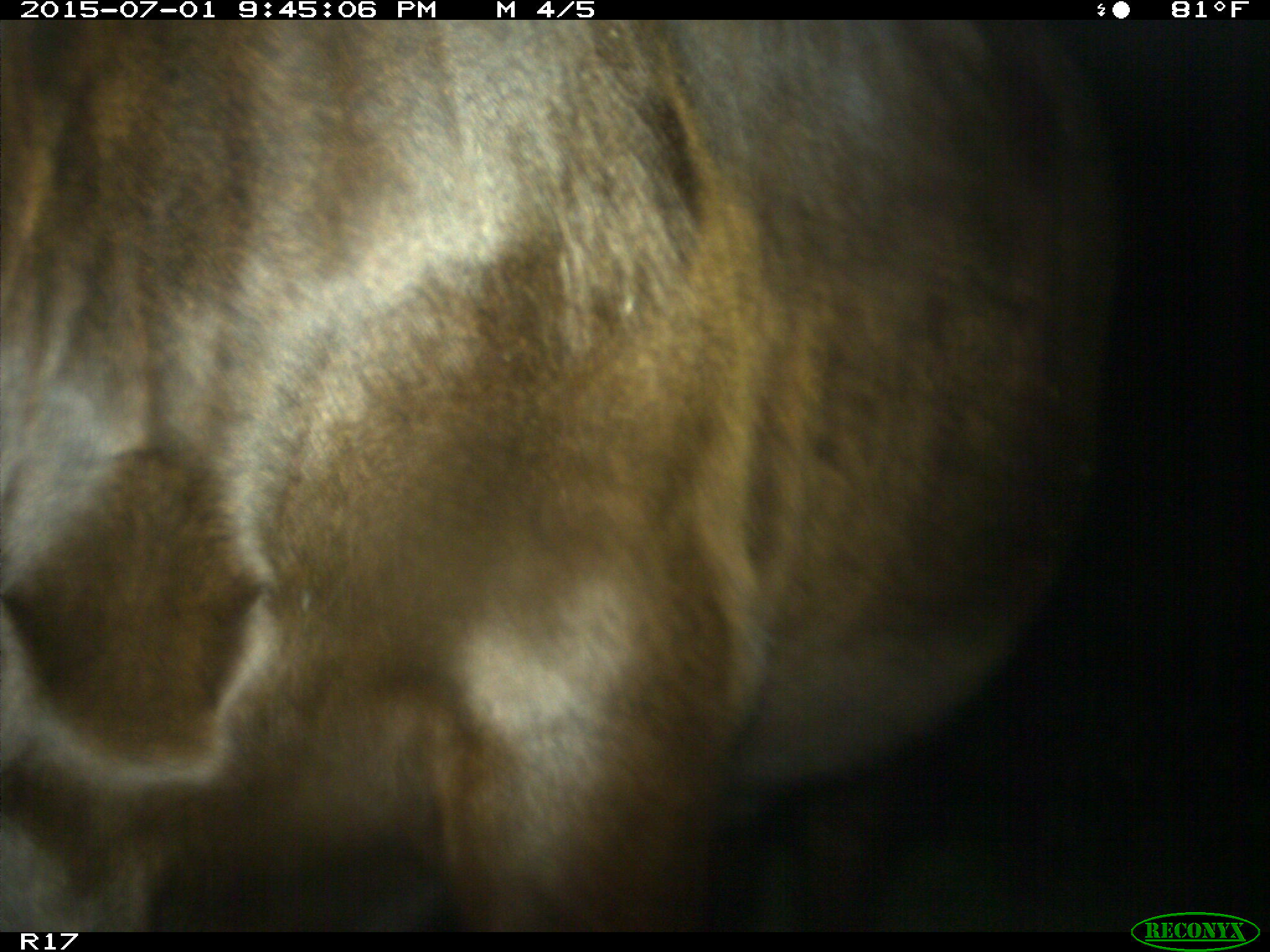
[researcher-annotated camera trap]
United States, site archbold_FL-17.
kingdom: Animalia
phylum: Chordata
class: Mammalia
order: Artiodactyla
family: Bovidae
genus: Bos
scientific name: Bos taurus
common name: domestic cow